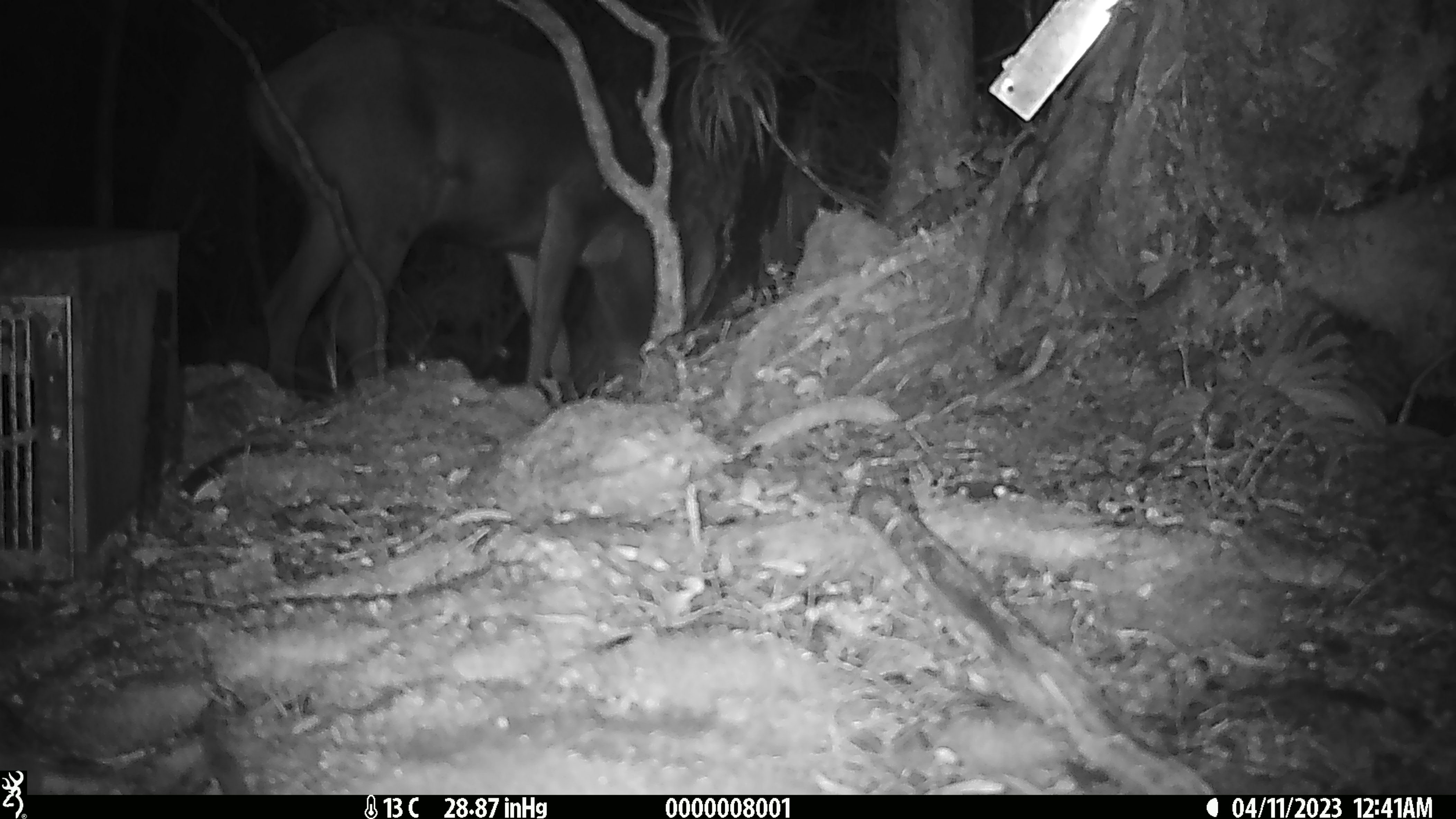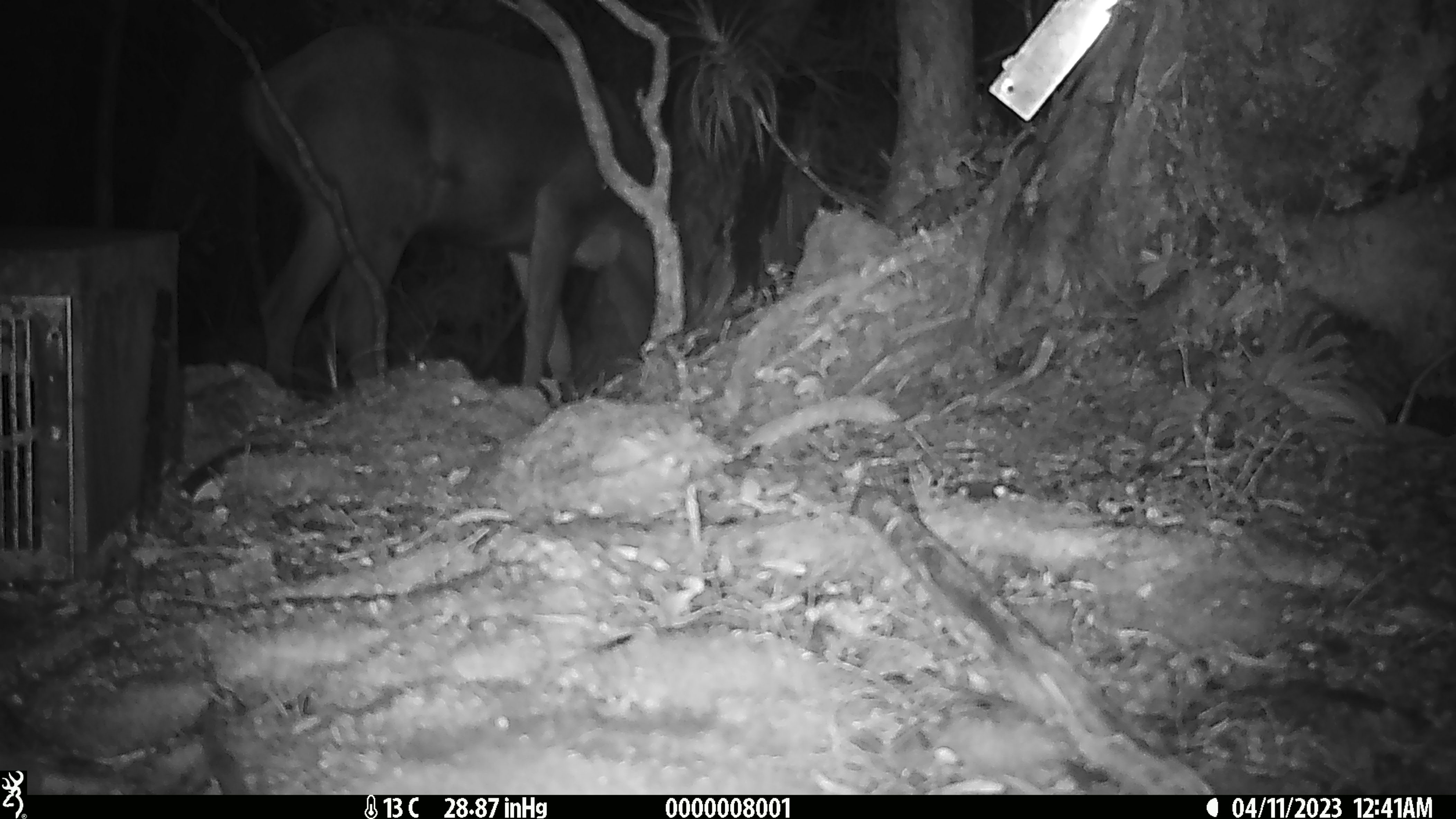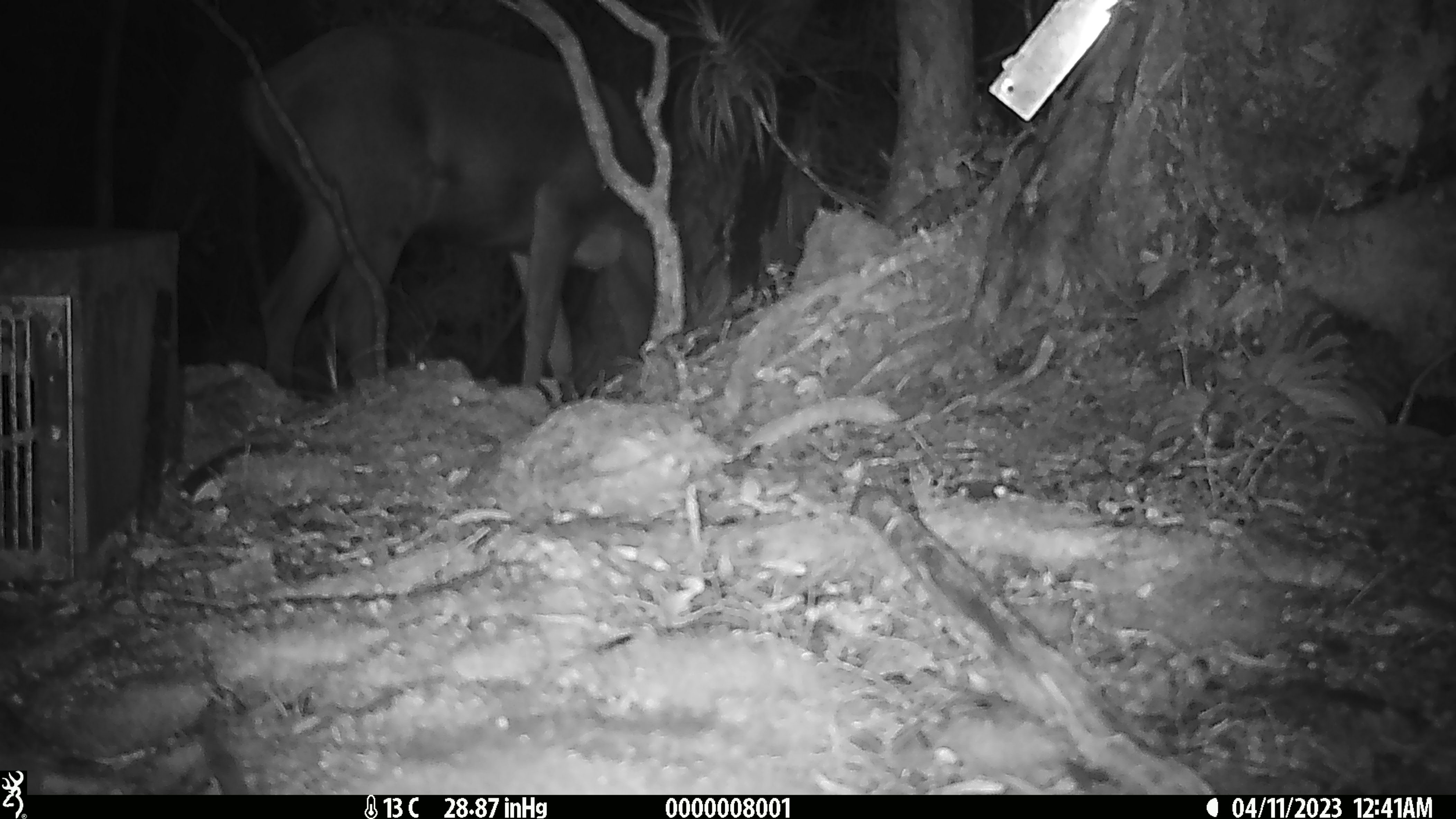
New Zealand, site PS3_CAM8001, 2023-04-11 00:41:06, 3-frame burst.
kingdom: Animalia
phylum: Chordata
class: Mammalia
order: Artiodactyla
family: Cervidae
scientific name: Cervidae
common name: deer